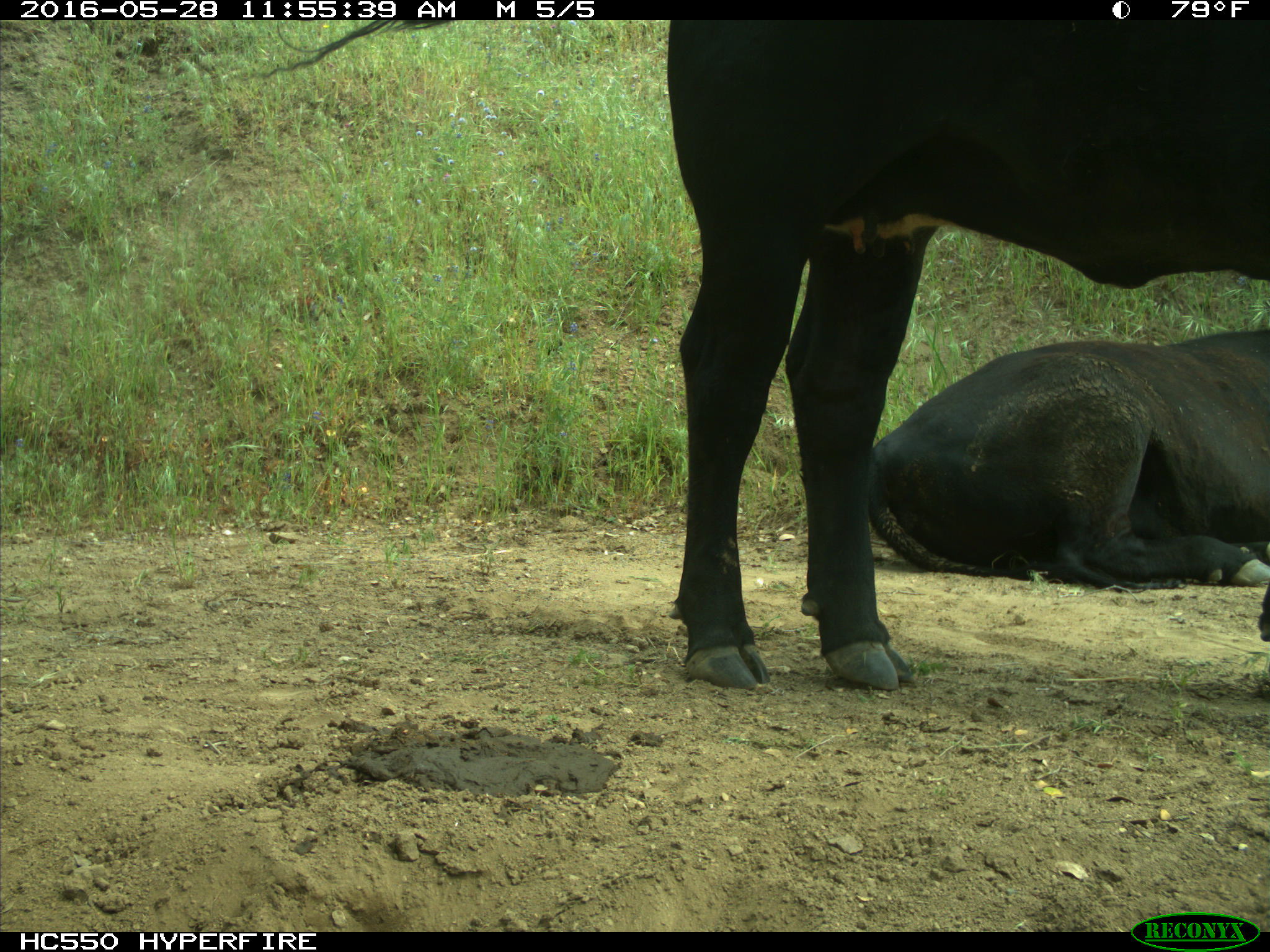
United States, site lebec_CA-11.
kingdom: Animalia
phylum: Chordata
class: Mammalia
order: Artiodactyla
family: Bovidae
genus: Bos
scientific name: Bos taurus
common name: domestic cow